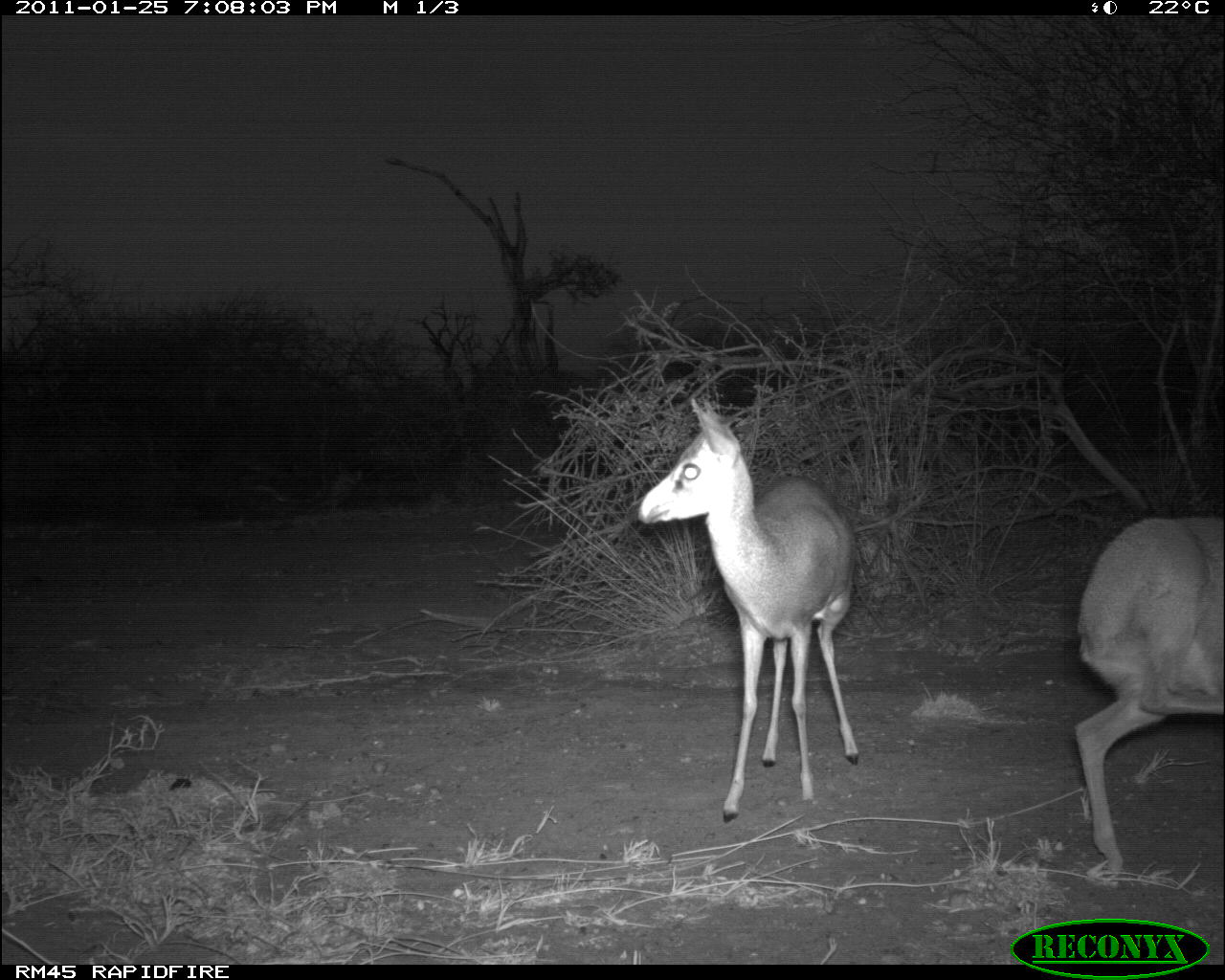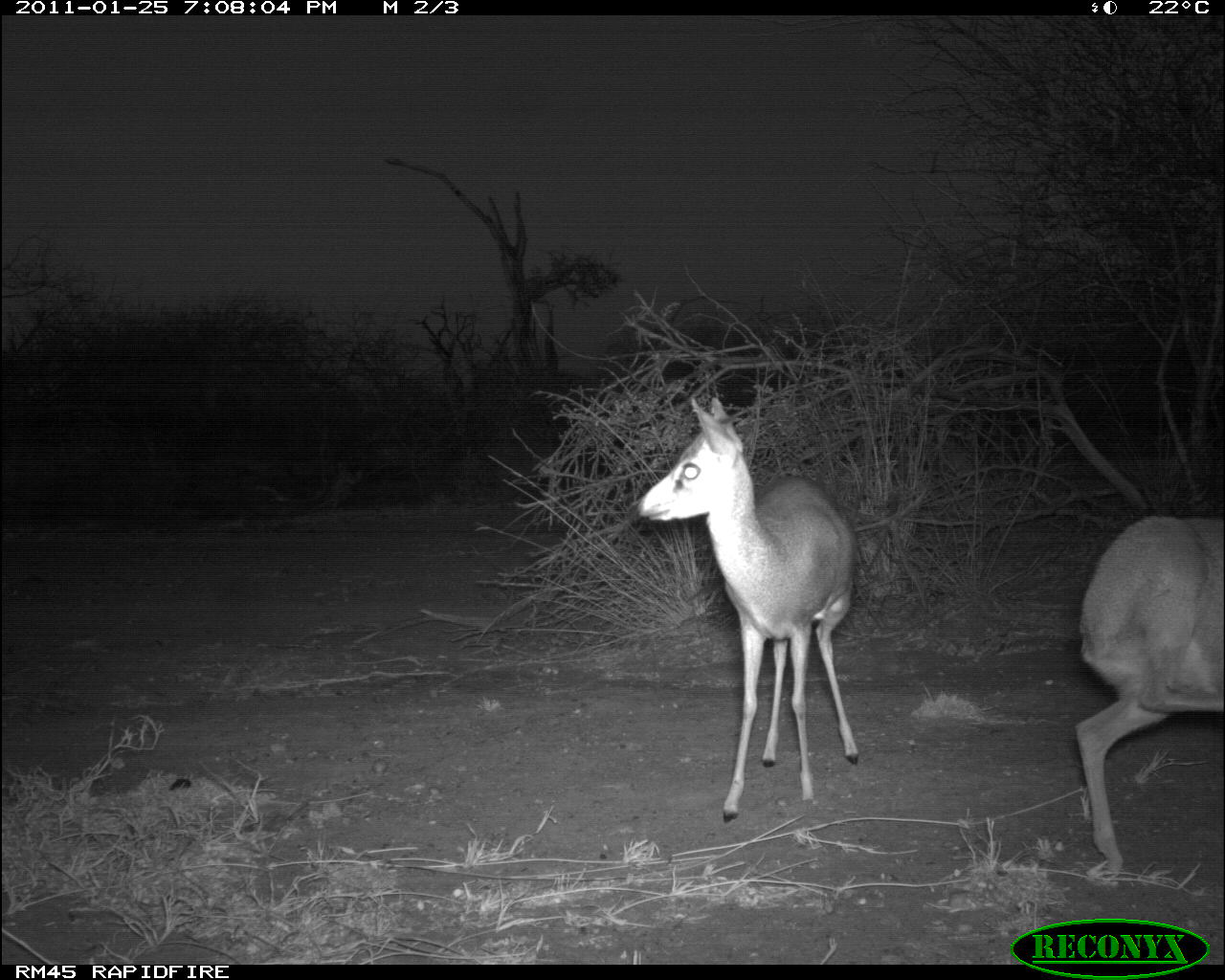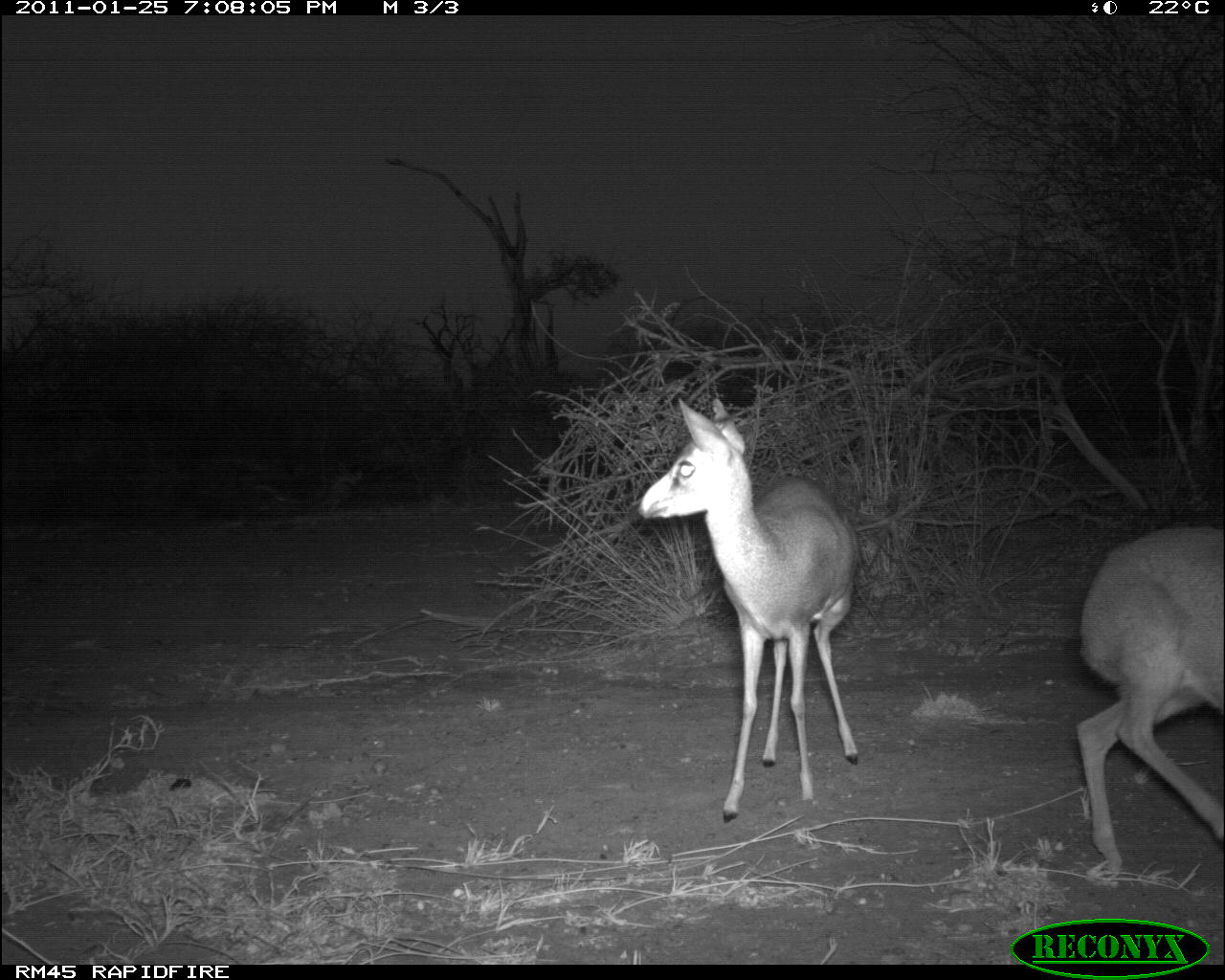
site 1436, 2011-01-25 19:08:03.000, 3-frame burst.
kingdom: Animalia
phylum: Chordata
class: Mammalia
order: Artiodactyla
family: Bovidae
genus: Madoqua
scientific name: Madoqua guentheri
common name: günther's dik-dik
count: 2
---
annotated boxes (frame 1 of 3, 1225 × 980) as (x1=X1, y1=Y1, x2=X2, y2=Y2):
madoqua guentheri: (x1=633, y1=394, x2=859, y2=823); (x1=1070, y1=512, x2=1225, y2=876)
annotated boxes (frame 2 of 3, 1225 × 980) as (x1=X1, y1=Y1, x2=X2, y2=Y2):
madoqua guentheri: (x1=631, y1=395, x2=858, y2=822); (x1=1074, y1=513, x2=1225, y2=881)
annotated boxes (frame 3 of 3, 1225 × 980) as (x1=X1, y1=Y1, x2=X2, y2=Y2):
madoqua guentheri: (x1=633, y1=392, x2=857, y2=824); (x1=1073, y1=523, x2=1225, y2=875)